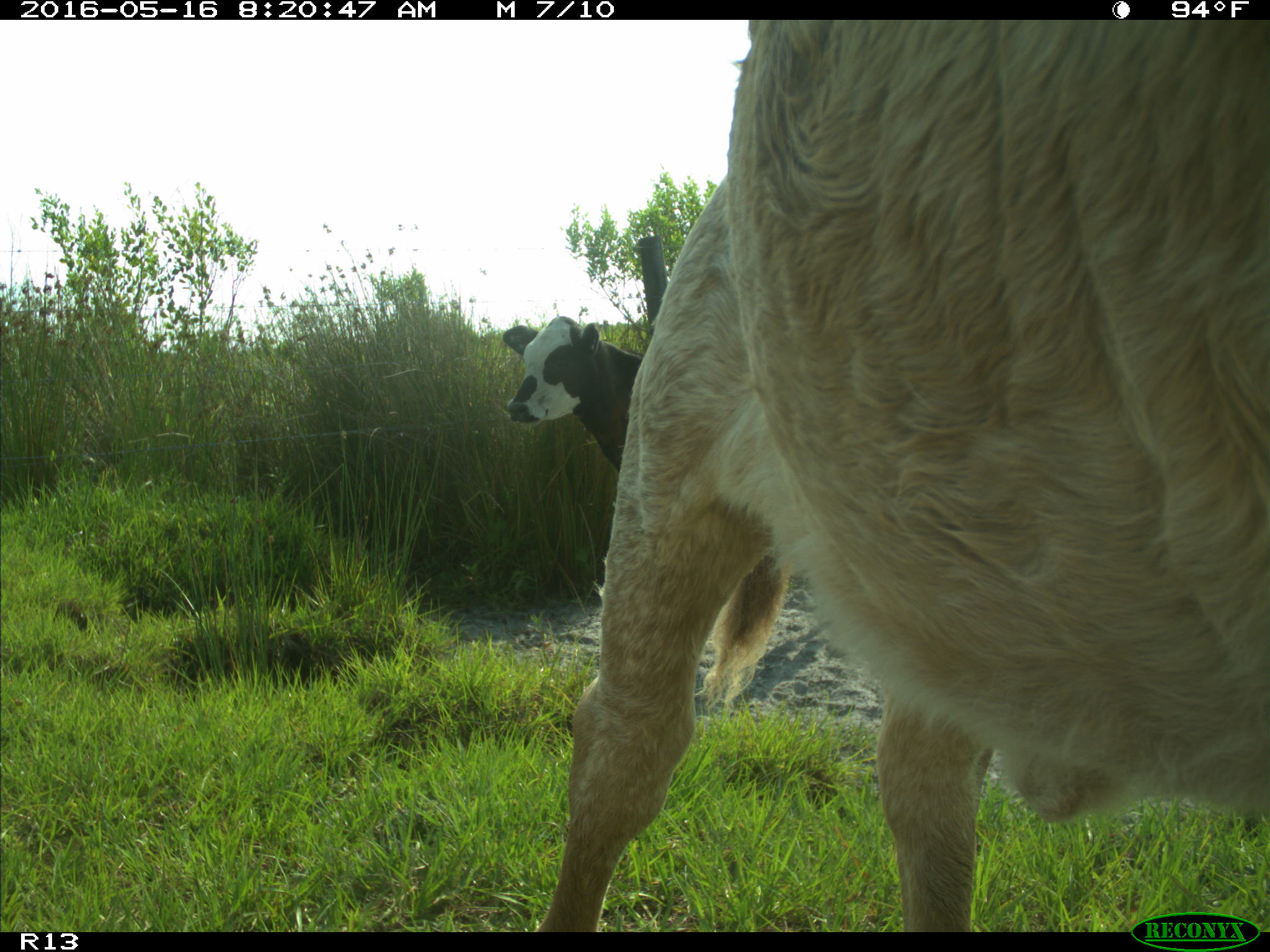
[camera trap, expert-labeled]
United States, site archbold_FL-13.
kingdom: Animalia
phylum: Chordata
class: Mammalia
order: Artiodactyla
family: Bovidae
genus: Bos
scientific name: Bos taurus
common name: domestic cow